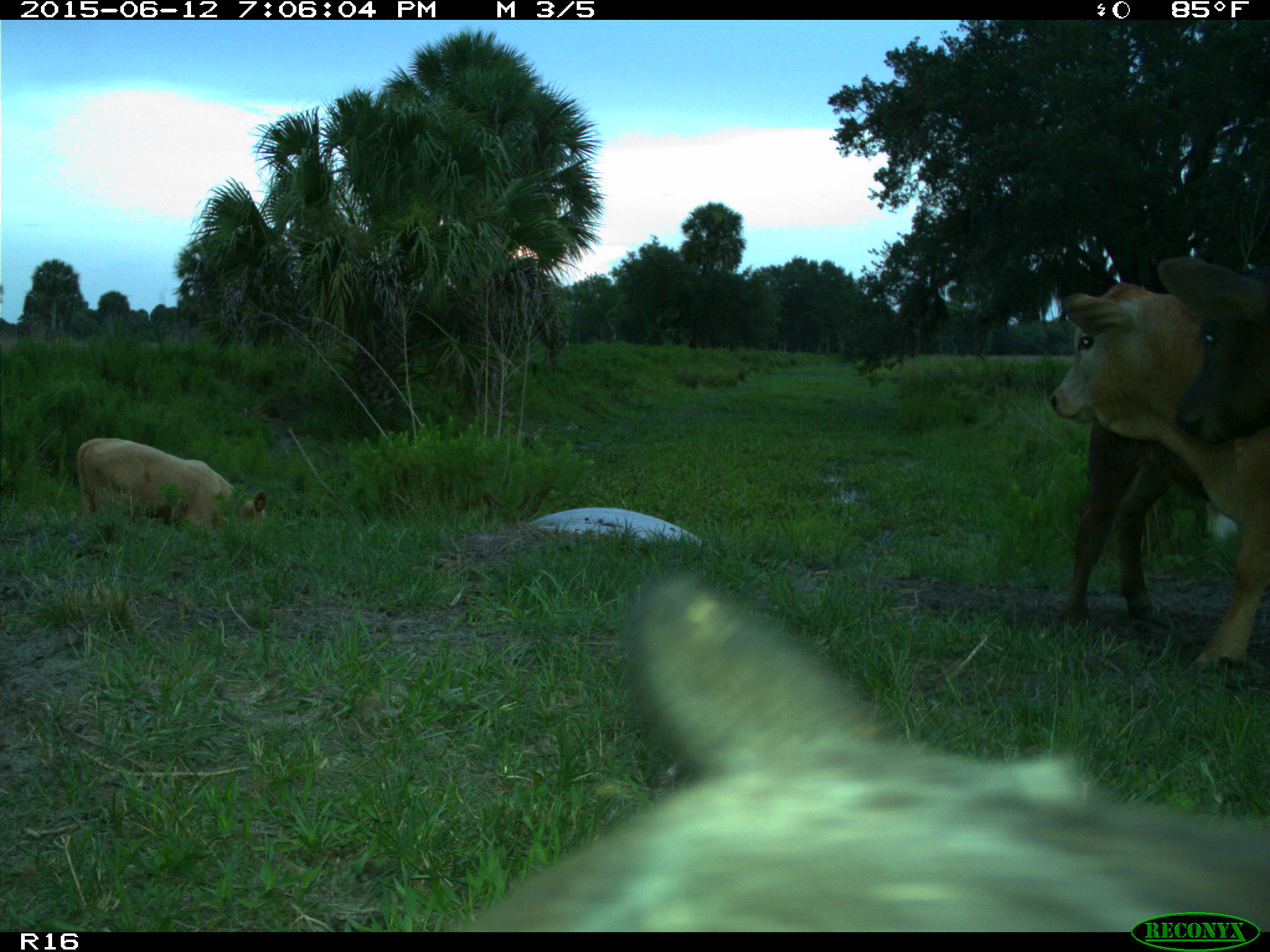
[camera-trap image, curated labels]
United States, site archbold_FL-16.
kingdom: Animalia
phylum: Chordata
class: Mammalia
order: Artiodactyla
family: Bovidae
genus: Bos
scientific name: Bos taurus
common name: domestic cow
Bos taurus (domestic cow).